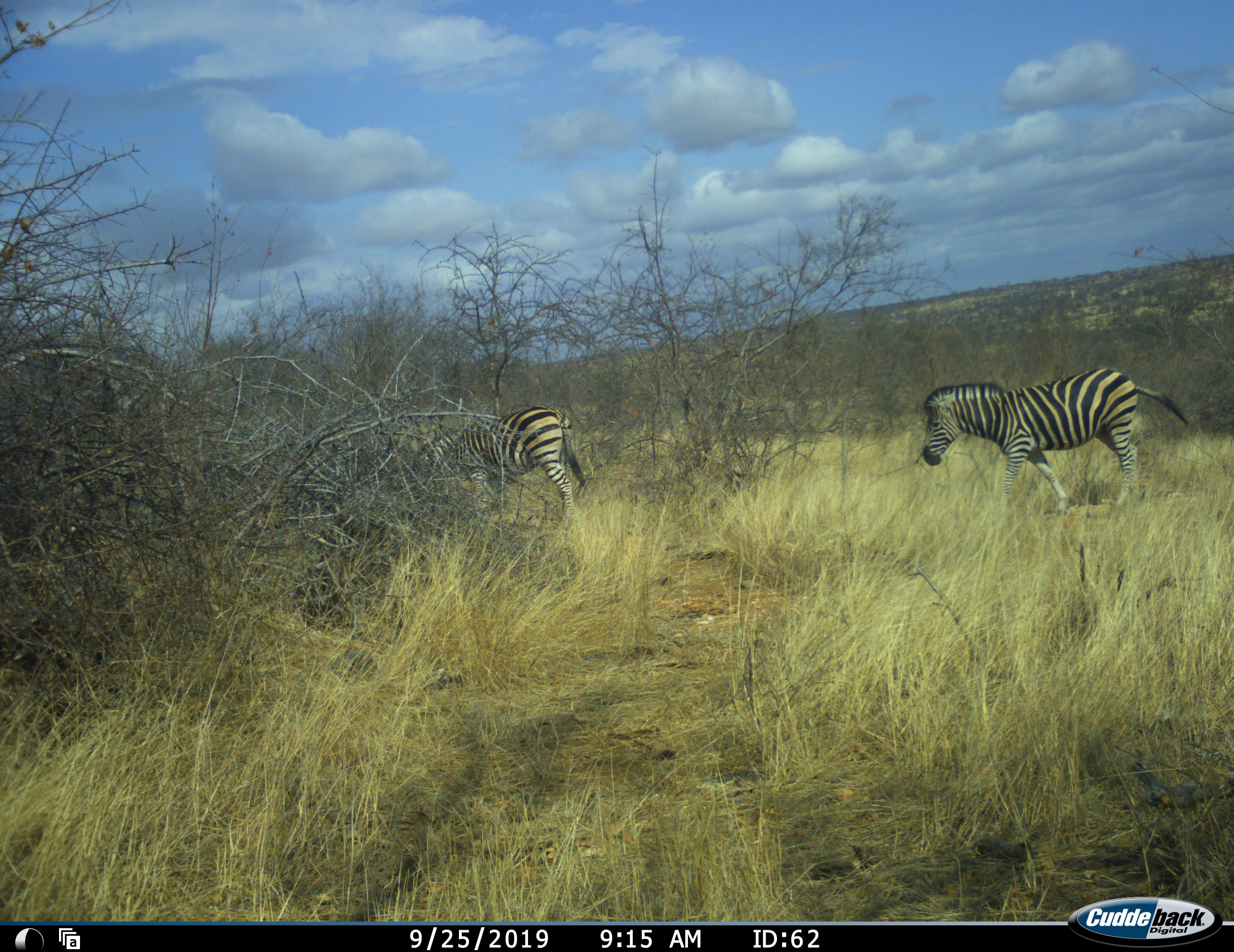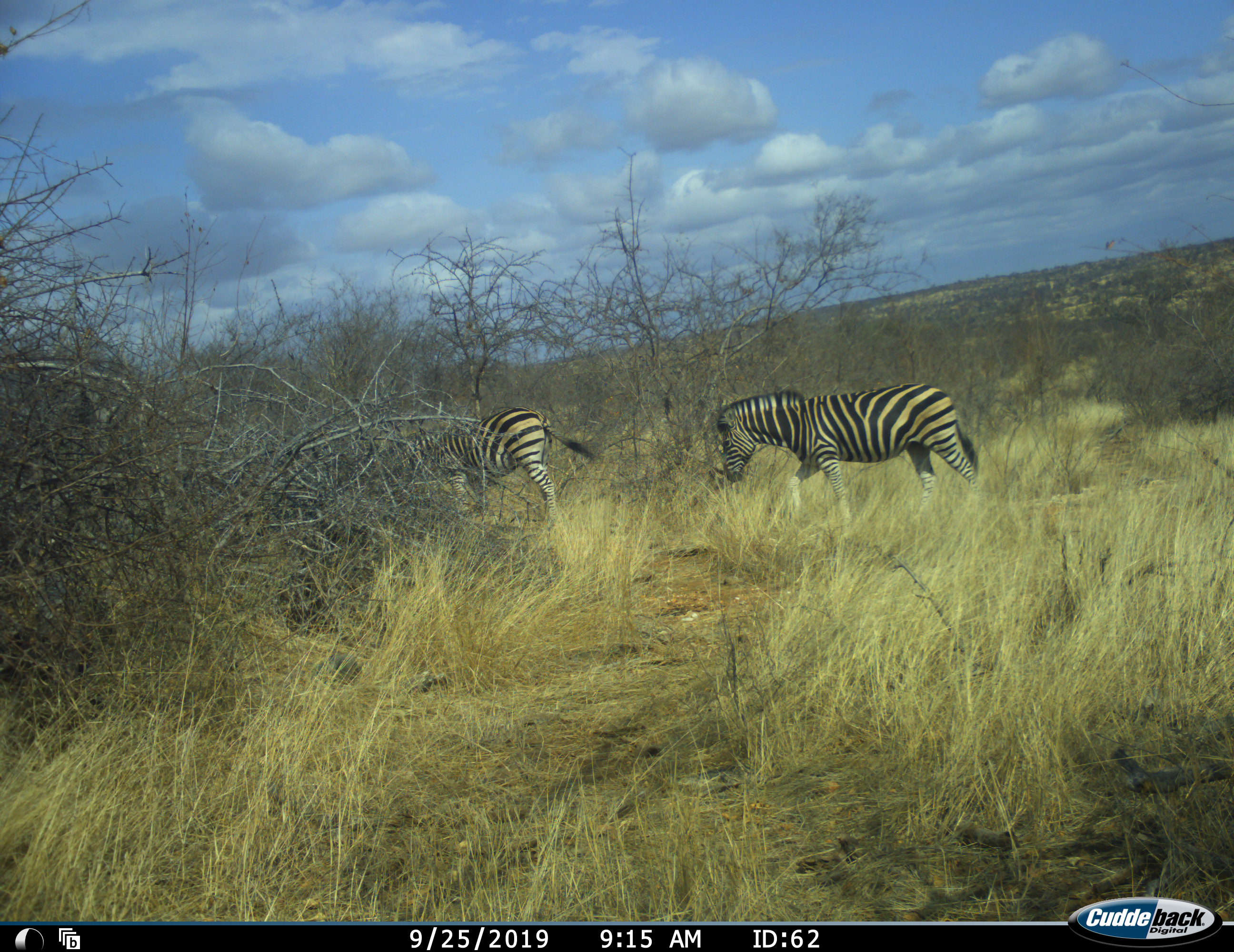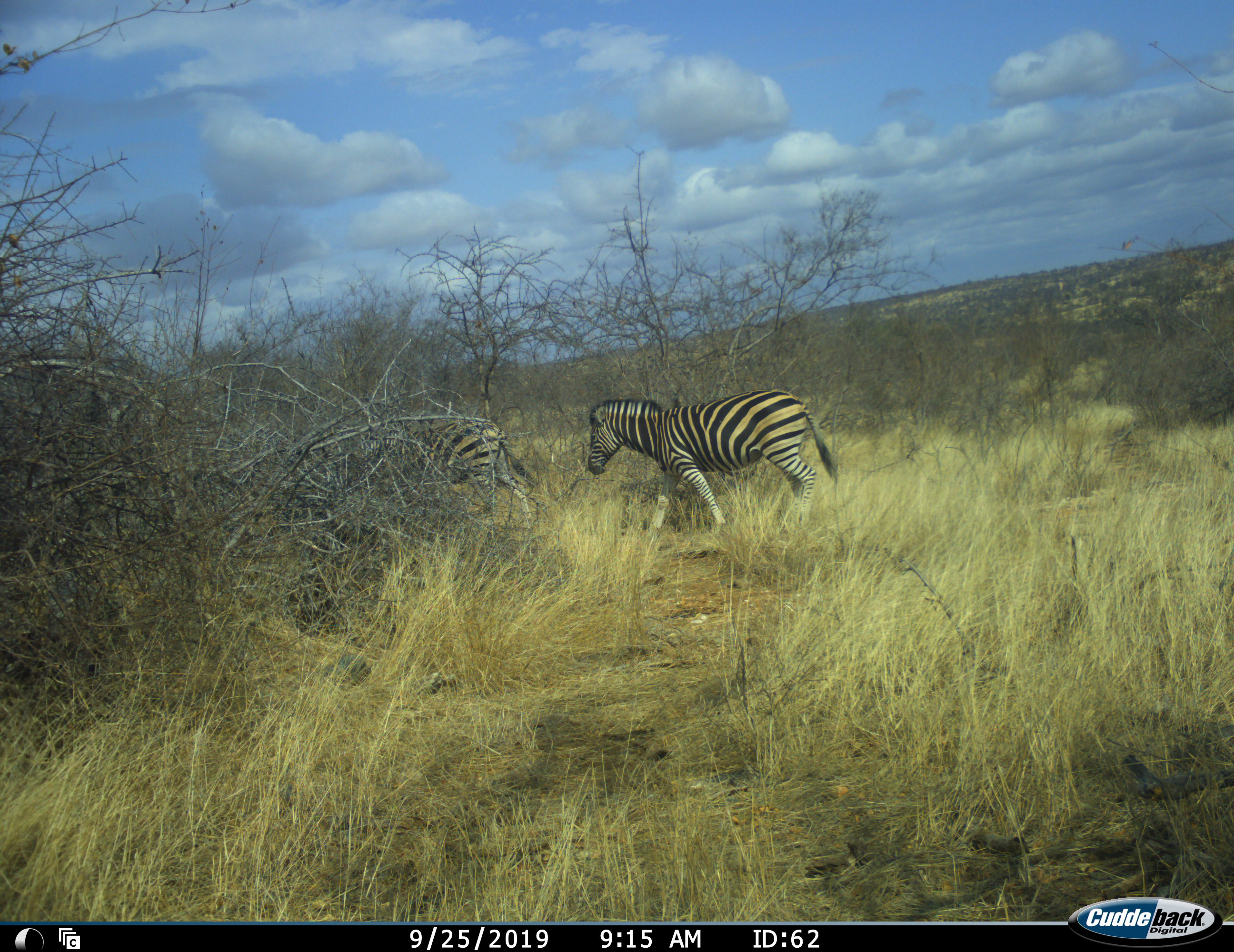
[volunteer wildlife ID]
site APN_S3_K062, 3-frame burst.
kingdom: Animalia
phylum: Chordata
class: Mammalia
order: Perissodactyla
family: Equidae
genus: Equus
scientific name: Equus quagga burchellii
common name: burchell's zebra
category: zebraburchells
Zebraburchells (burchell's zebra) (Equus quagga burchellii), count 2. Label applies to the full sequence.